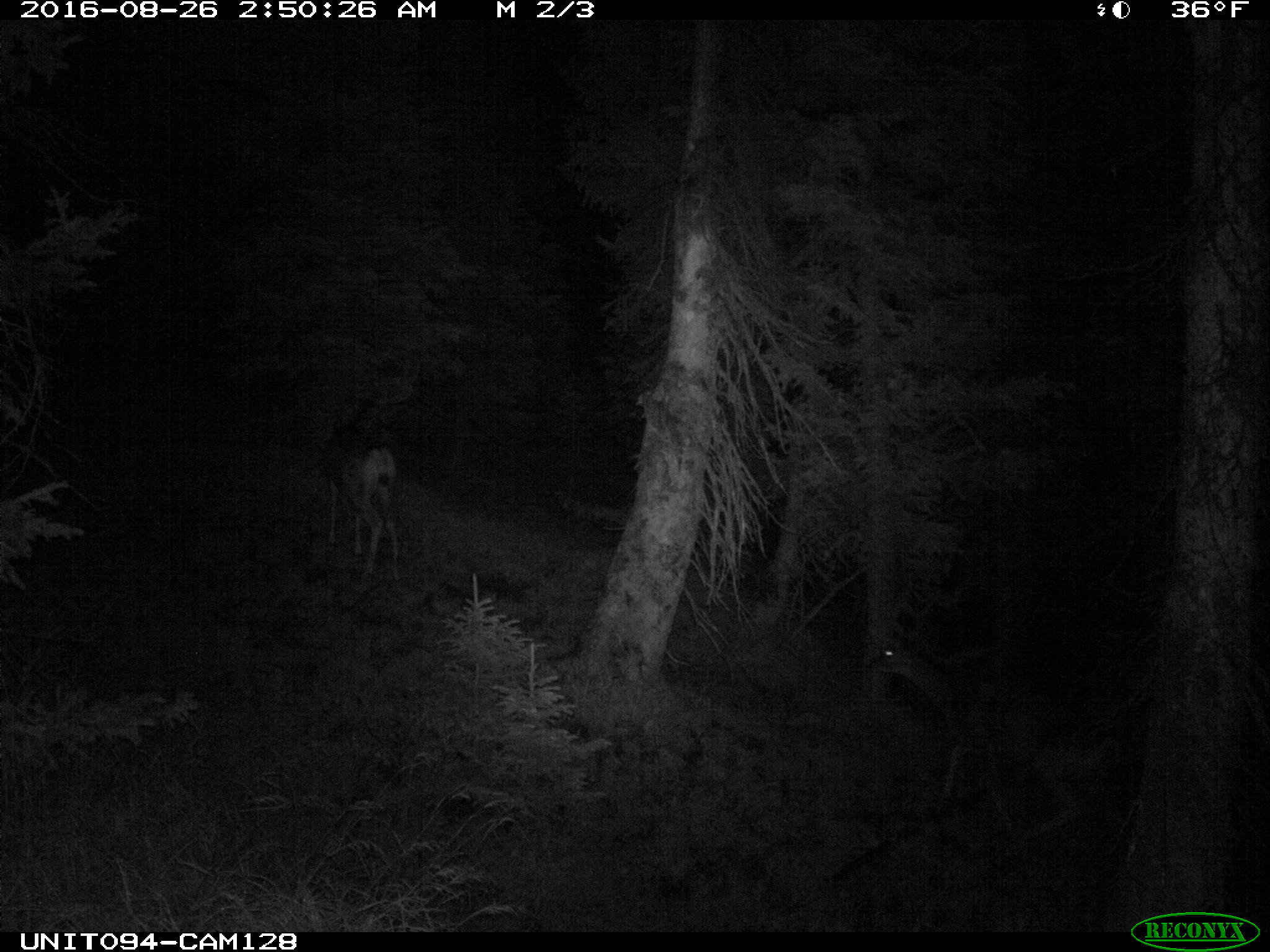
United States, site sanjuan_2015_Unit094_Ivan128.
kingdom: Animalia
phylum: Chordata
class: Mammalia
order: Artiodactyla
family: Cervidae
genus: Odocoileus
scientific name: Odocoileus hemionus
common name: mule deer